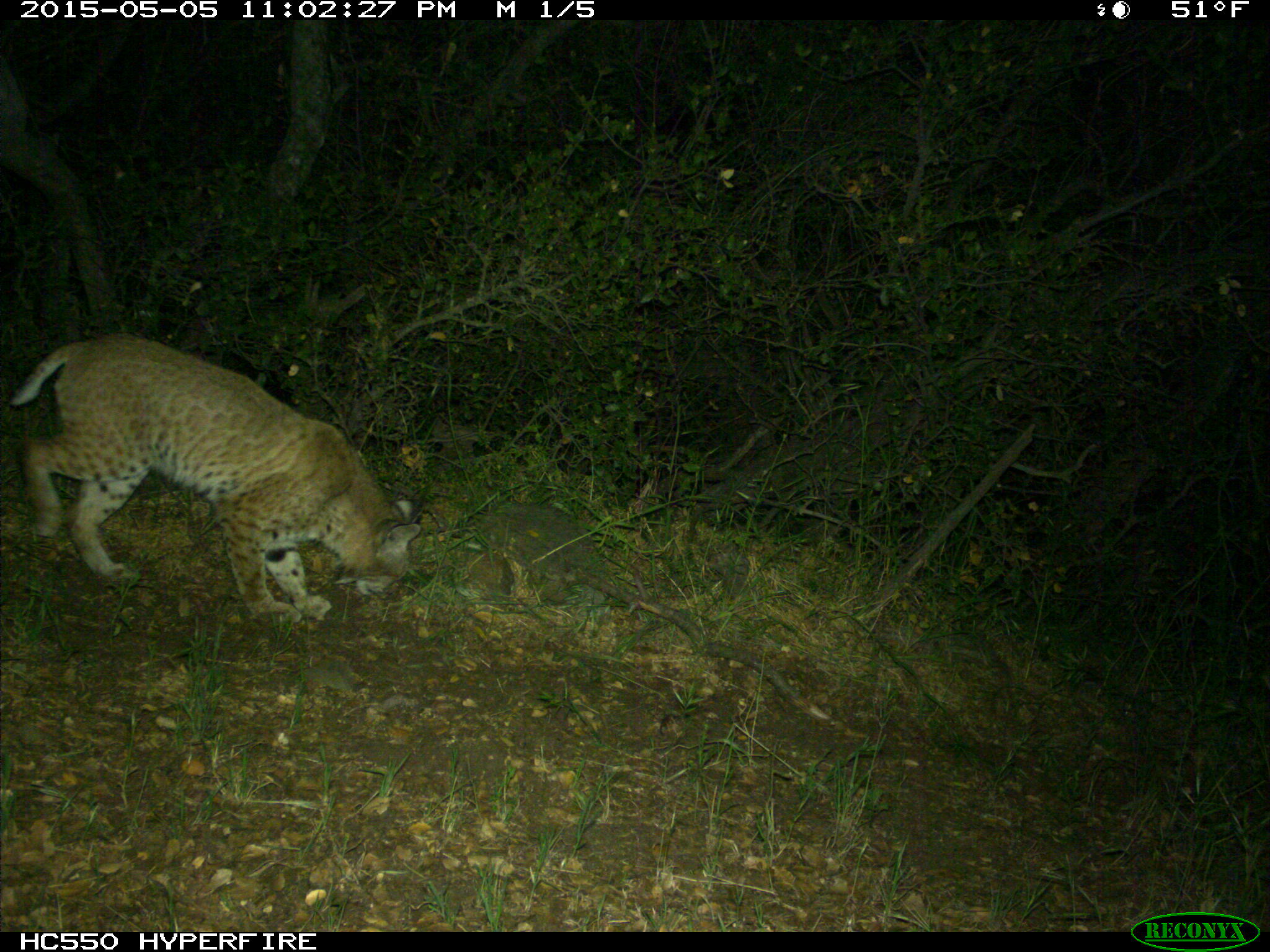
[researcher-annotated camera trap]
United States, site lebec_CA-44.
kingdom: Animalia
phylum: Chordata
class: Mammalia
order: Carnivora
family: Felidae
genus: Lynx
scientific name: Lynx rufus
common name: bobcat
Lynx rufus (bobcat).